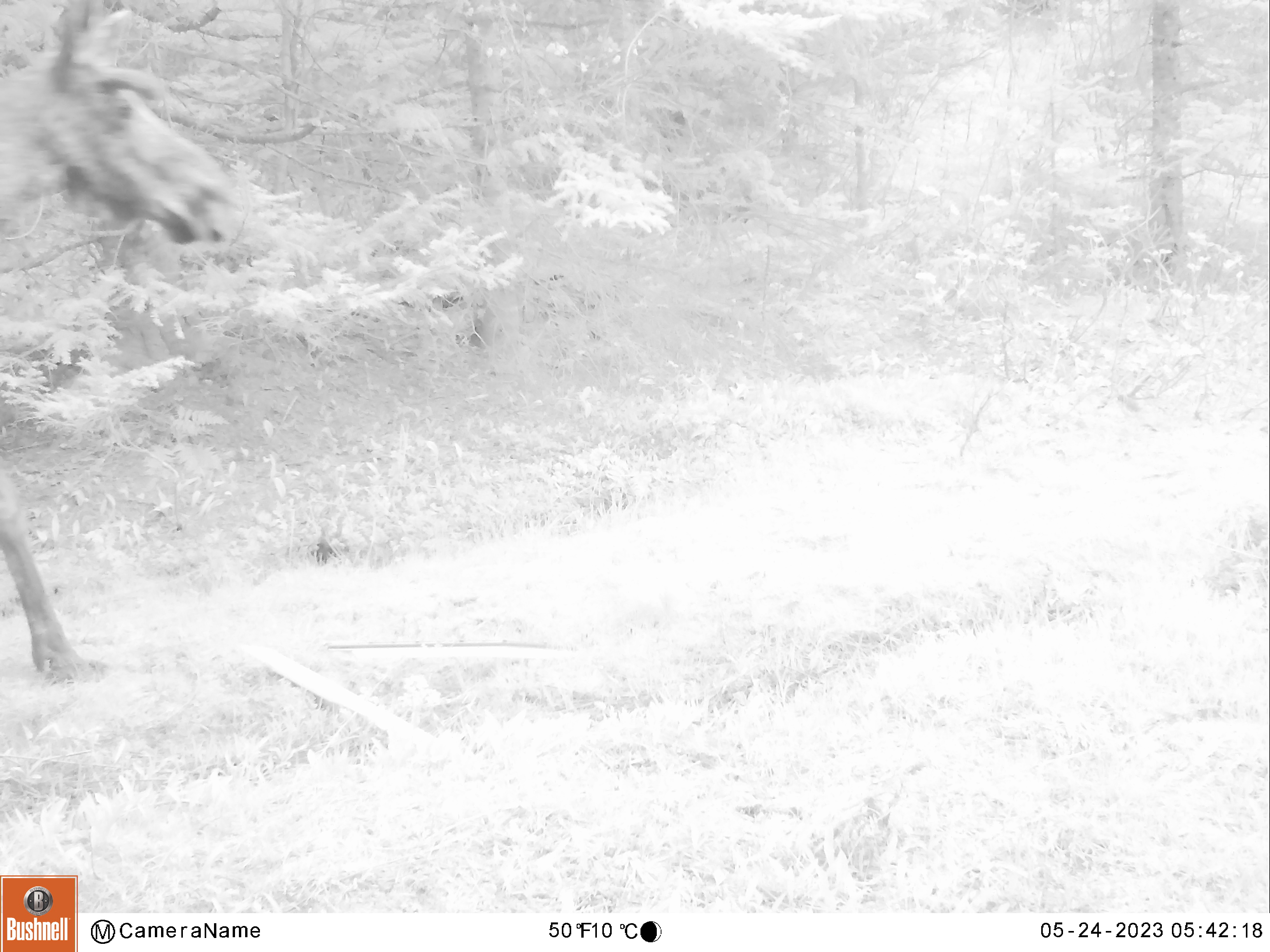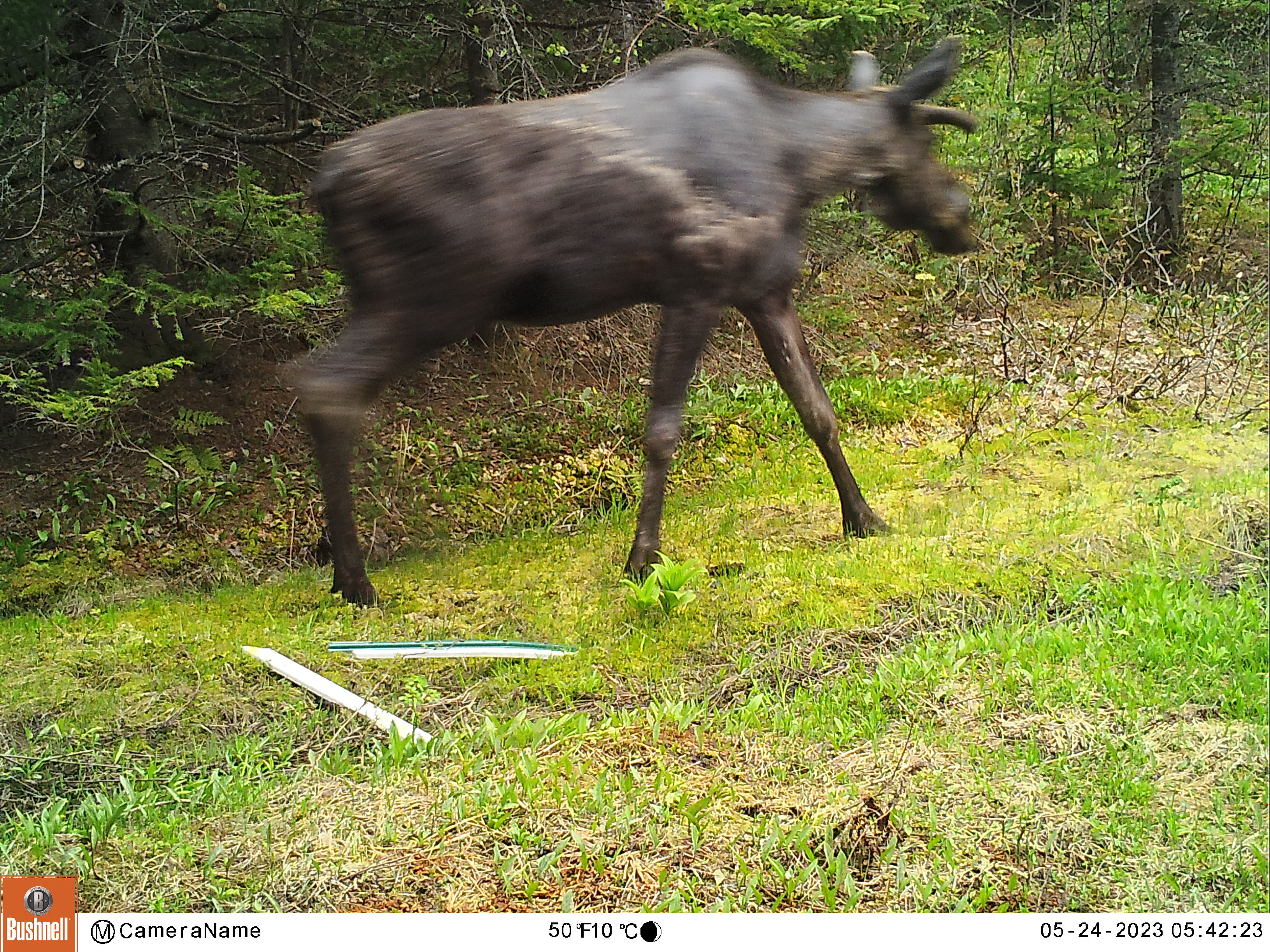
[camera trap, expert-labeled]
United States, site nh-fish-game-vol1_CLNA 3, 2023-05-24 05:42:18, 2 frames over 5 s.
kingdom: Animalia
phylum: Chordata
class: Mammalia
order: Artiodactyla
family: Cervidae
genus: Alces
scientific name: Alces alces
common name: moose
Moose (Alces alces).